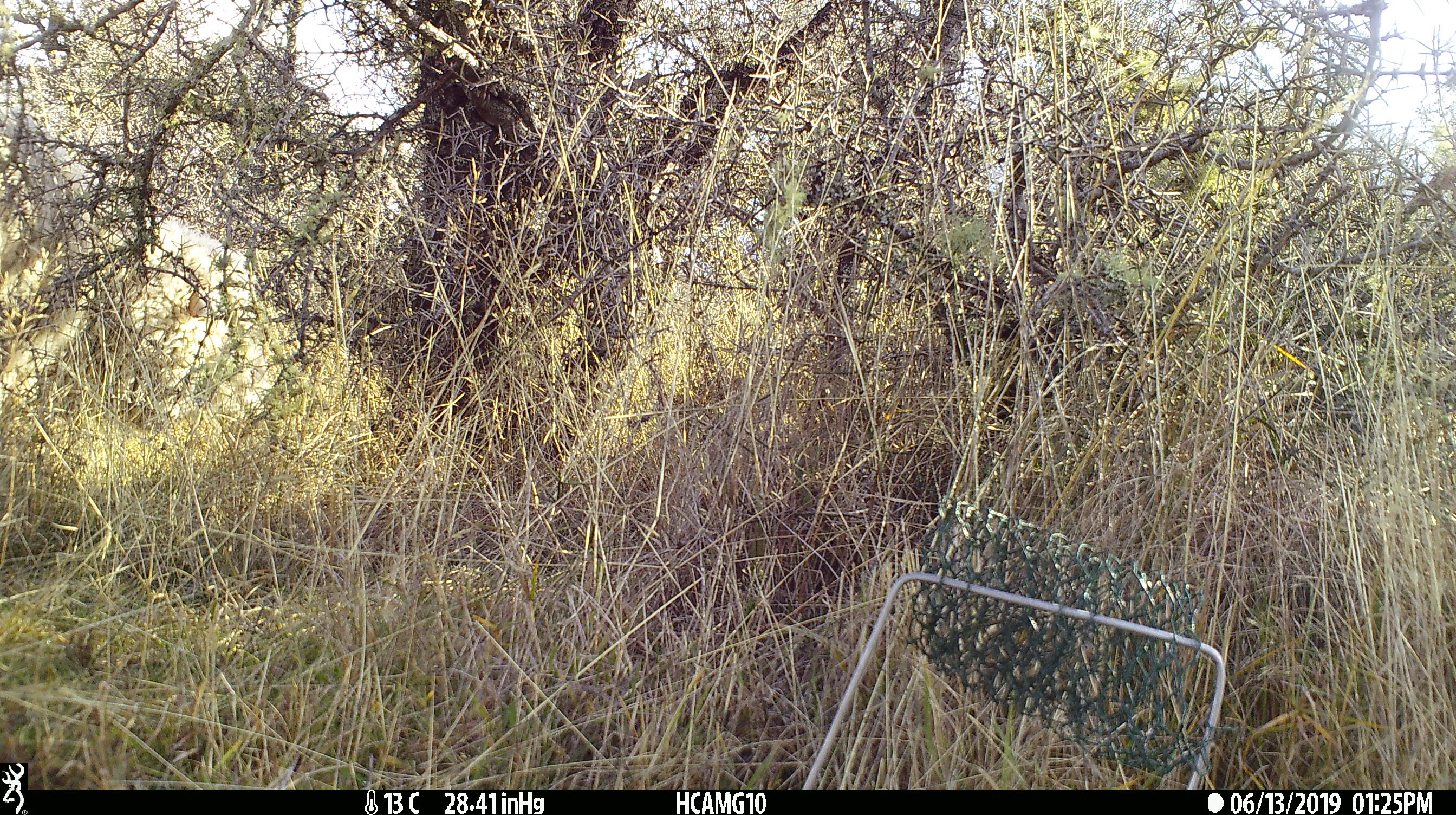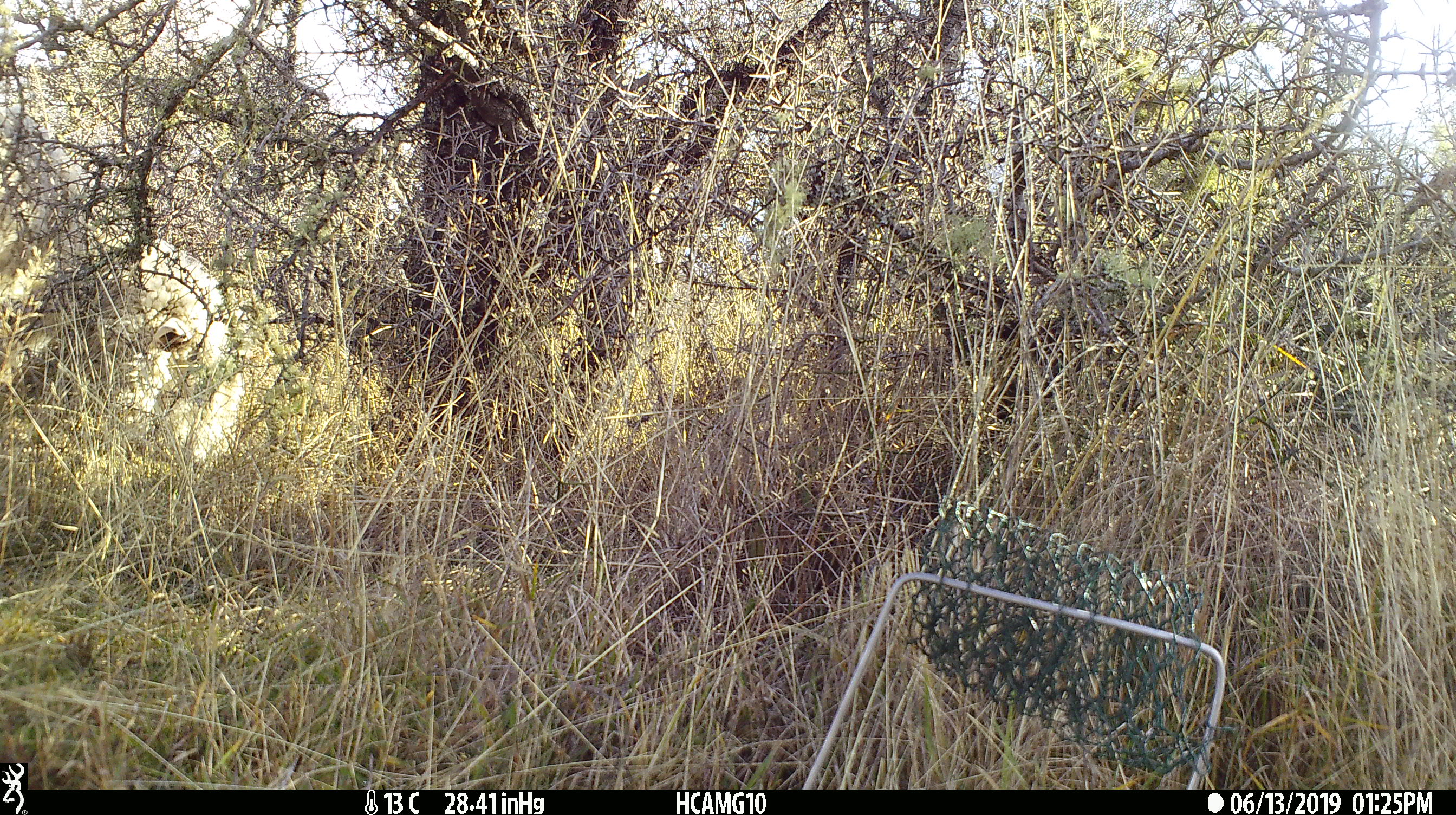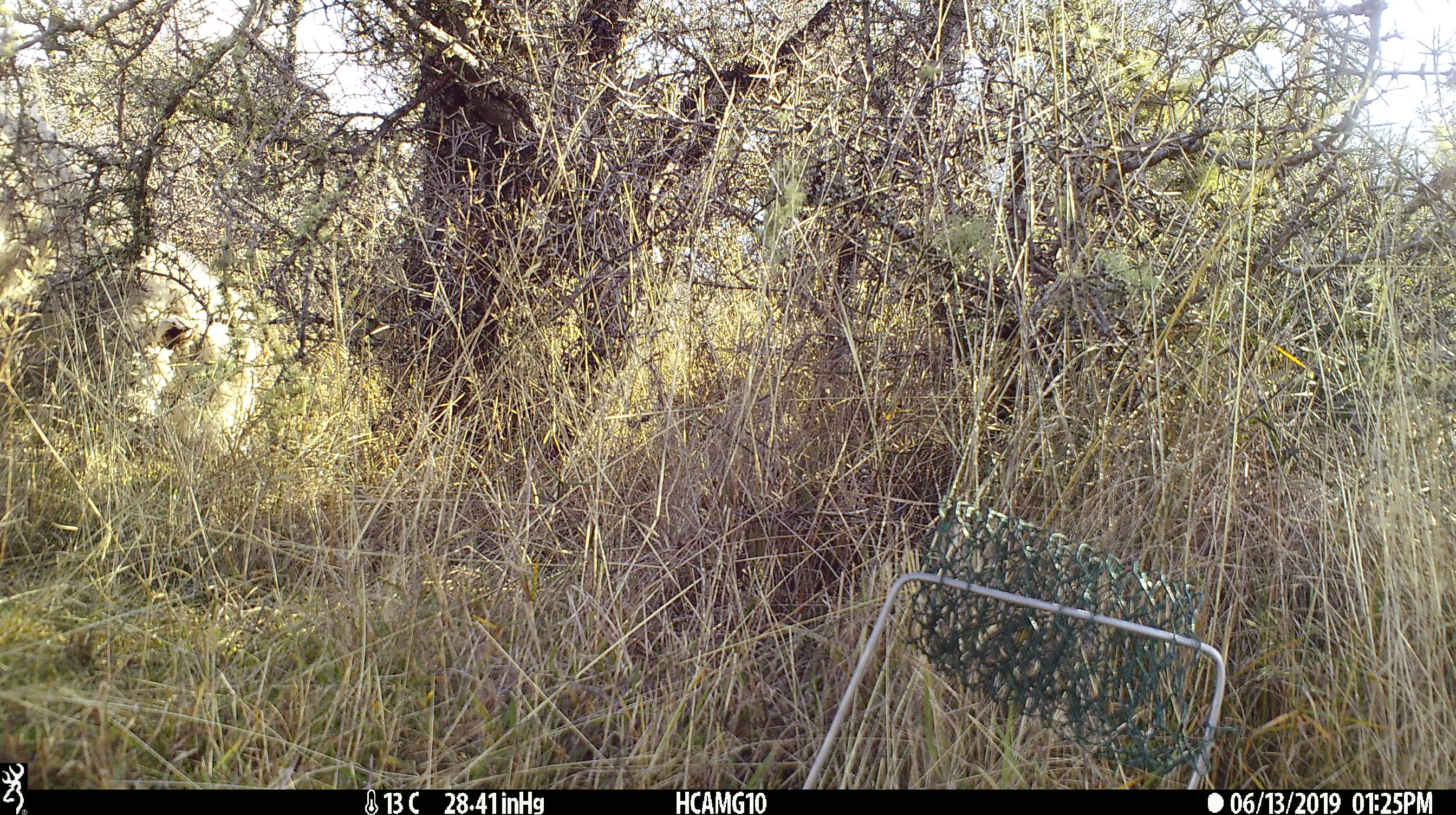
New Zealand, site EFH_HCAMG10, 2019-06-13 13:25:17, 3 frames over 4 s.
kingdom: Animalia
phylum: Chordata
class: Mammalia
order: Artiodactyla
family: Bovidae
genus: Ovis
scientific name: Ovis aries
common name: domestic sheep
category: sheep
Sheep (domestic sheep) (Ovis aries).